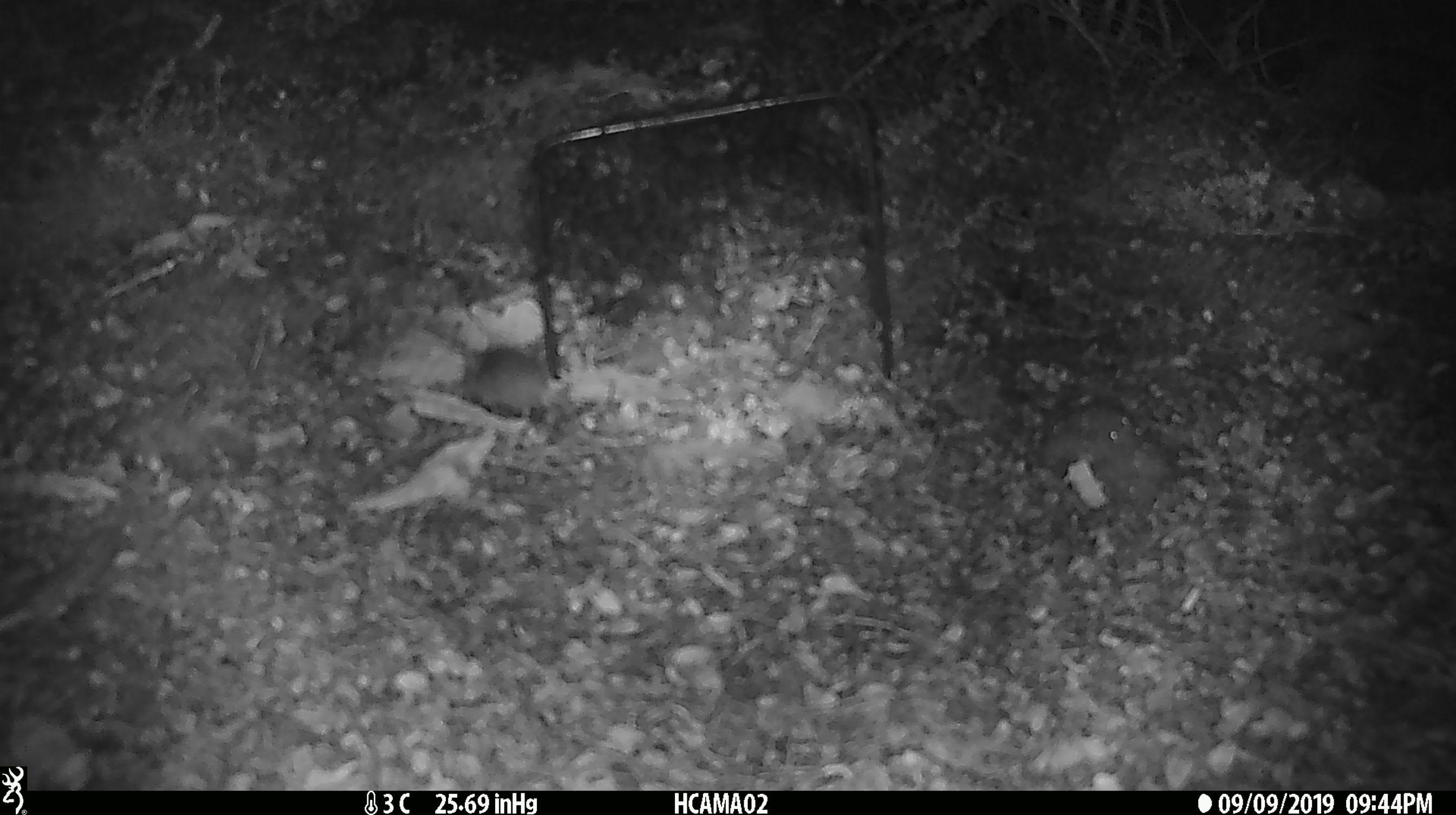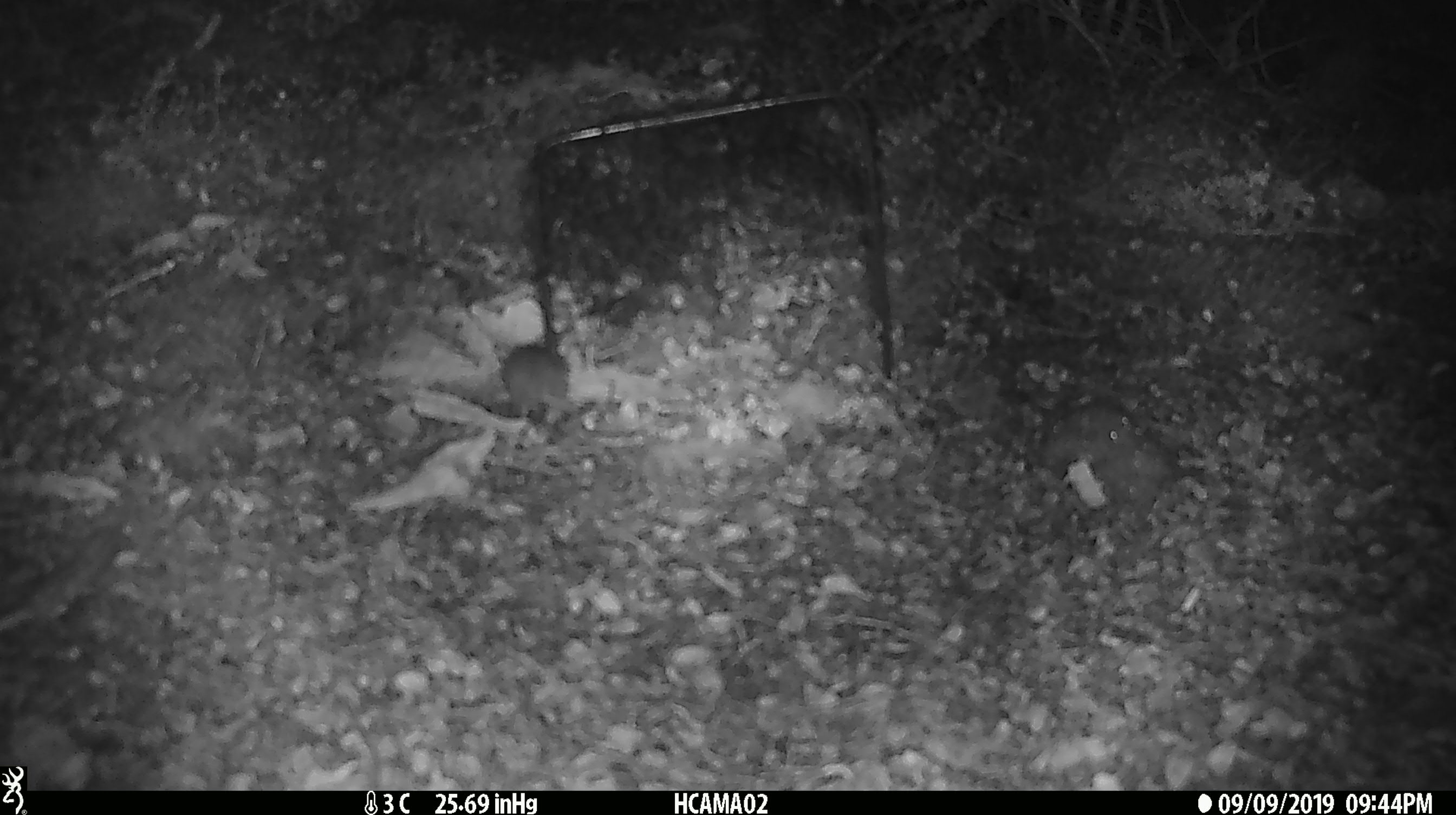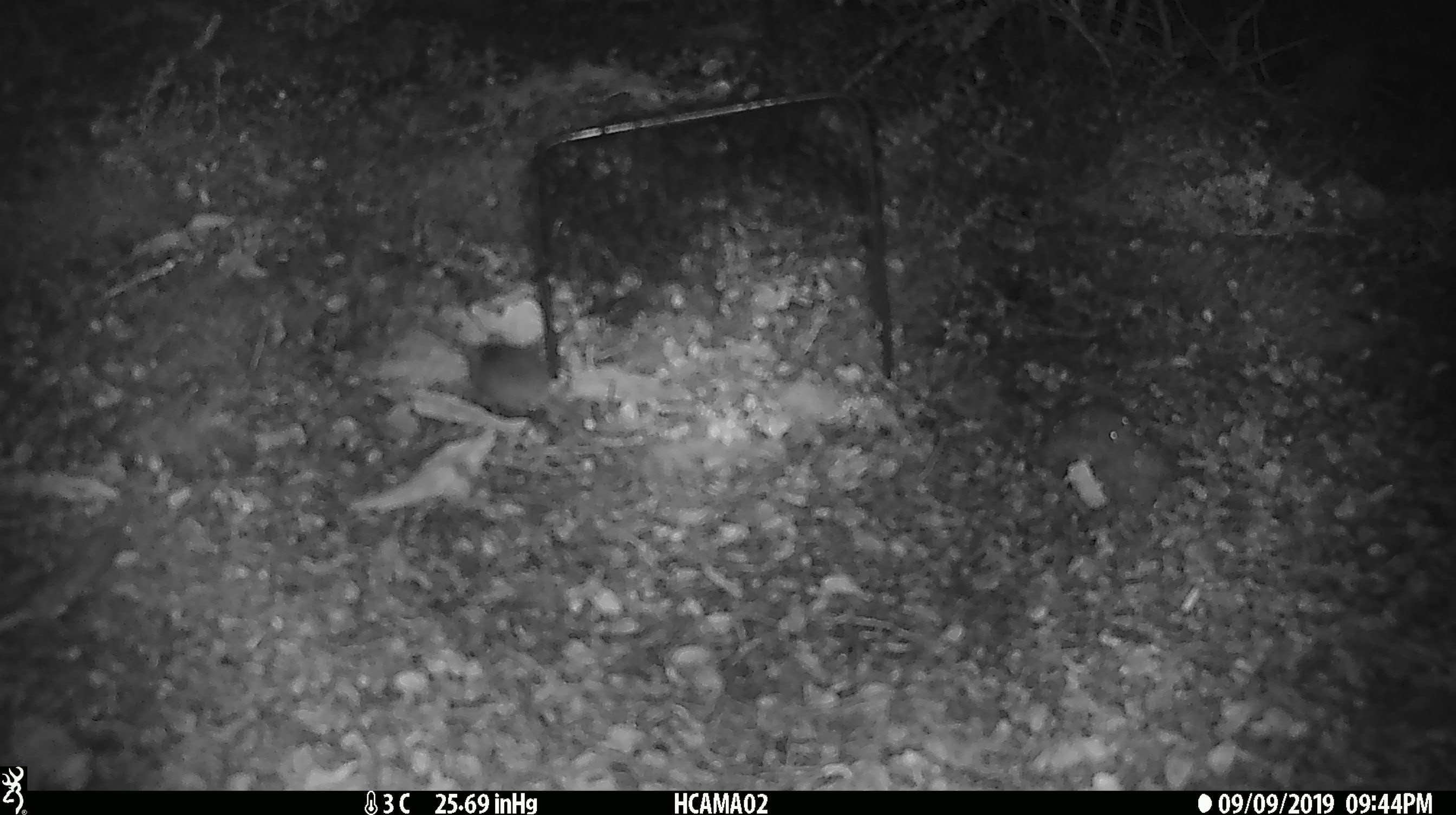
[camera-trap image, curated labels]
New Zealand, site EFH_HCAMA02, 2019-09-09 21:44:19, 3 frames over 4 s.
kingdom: Animalia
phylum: Chordata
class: Mammalia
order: Rodentia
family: Muridae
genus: Mus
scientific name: Mus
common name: mouse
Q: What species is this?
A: Mouse (Mus).